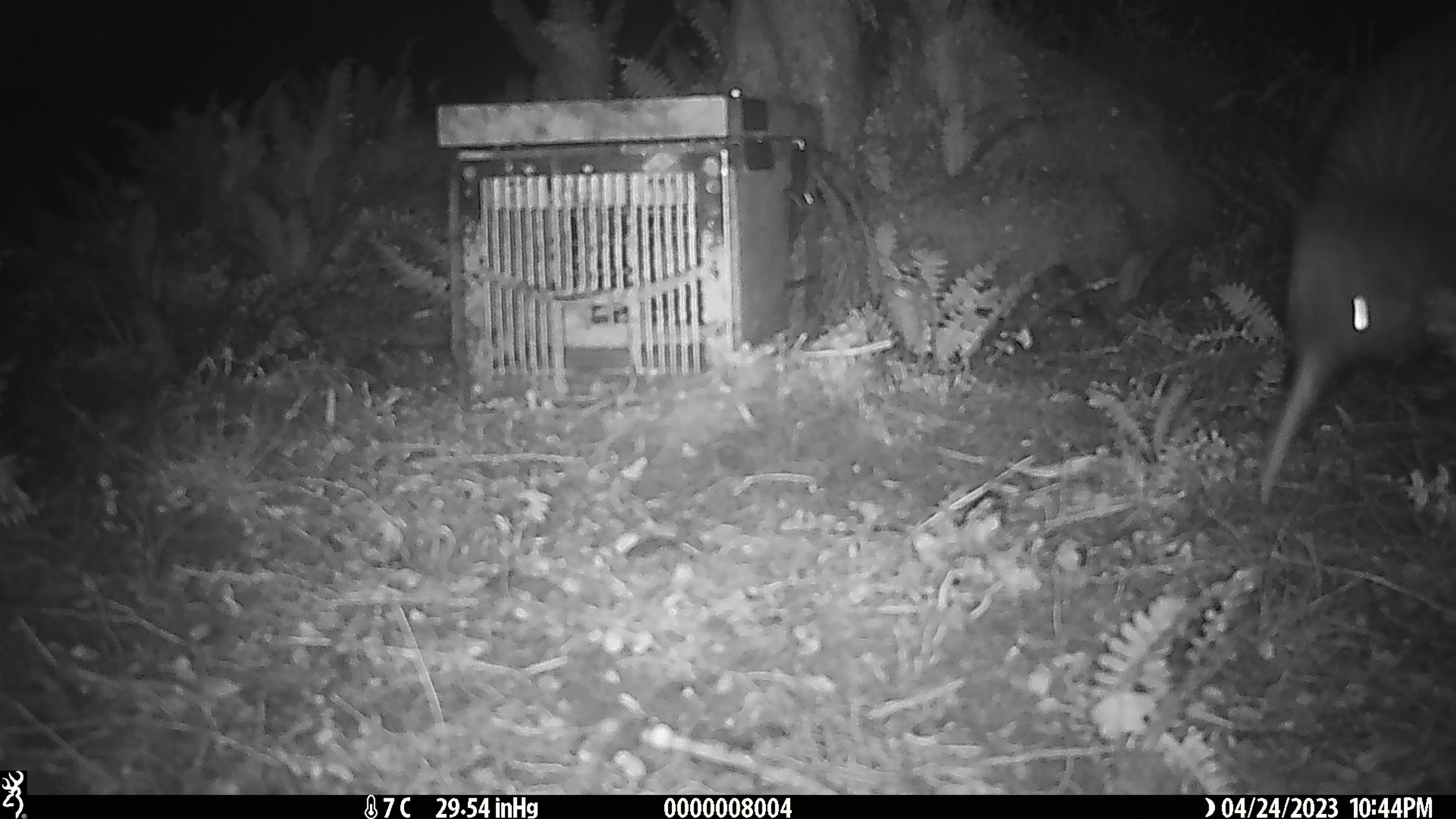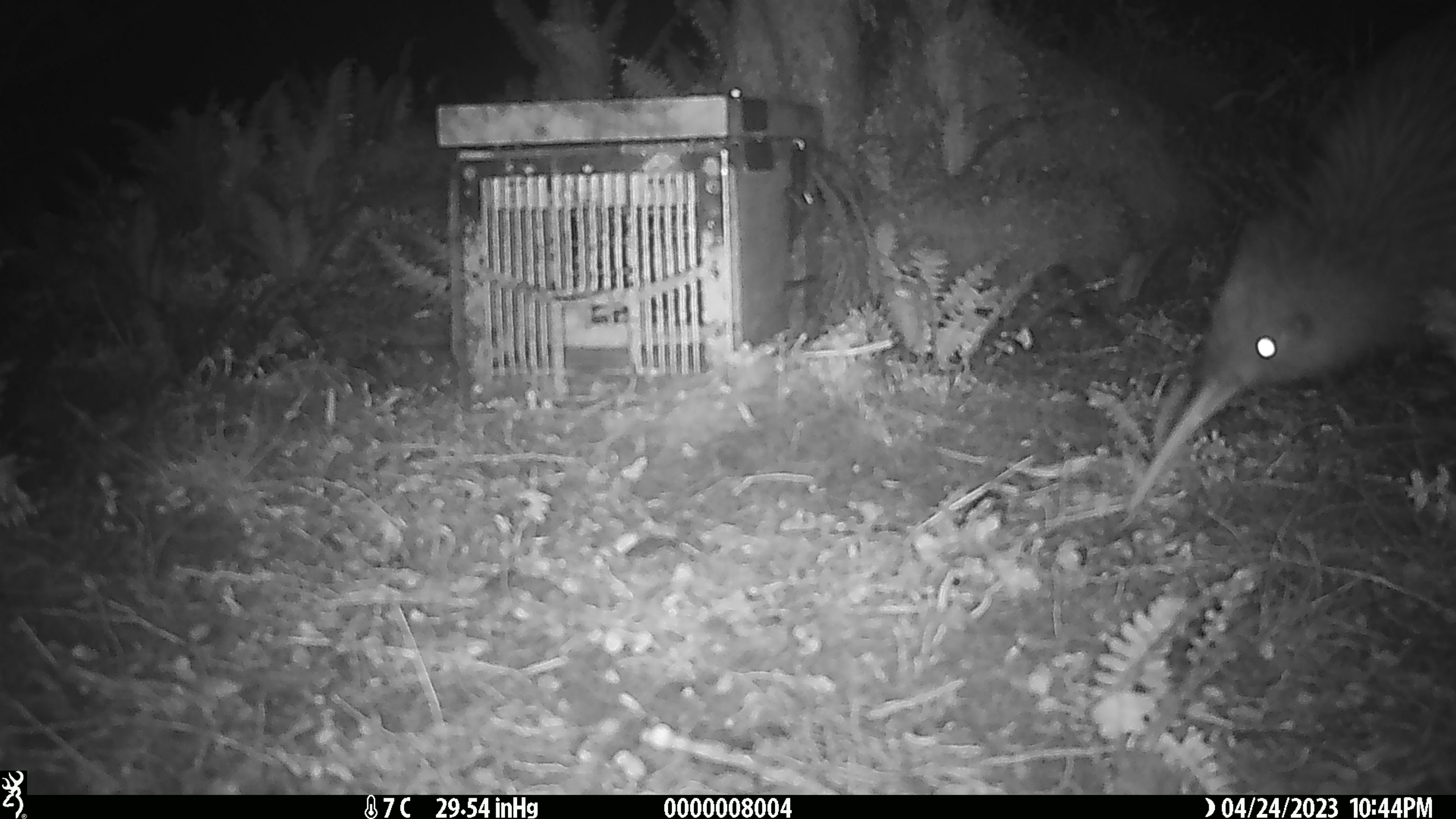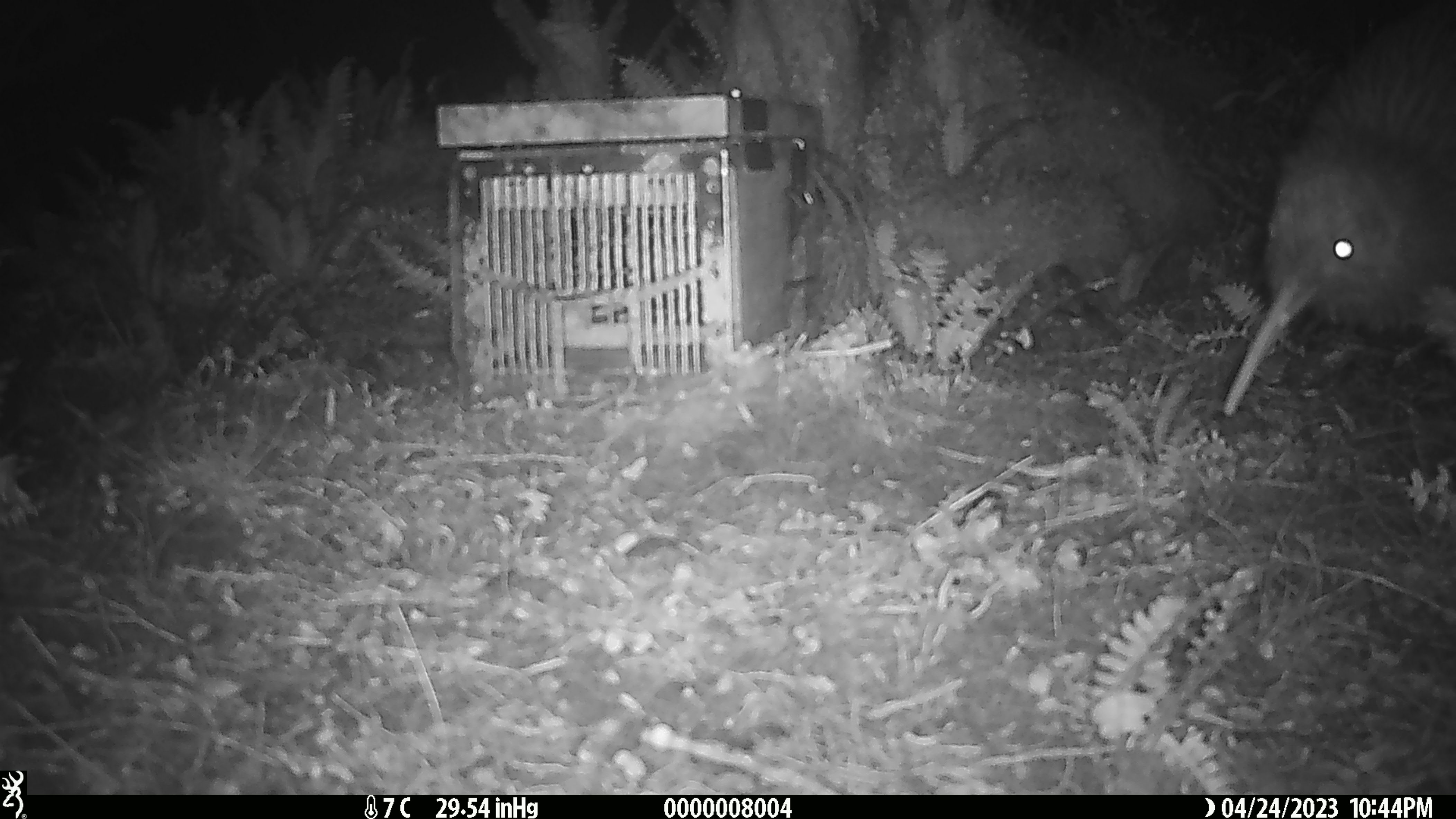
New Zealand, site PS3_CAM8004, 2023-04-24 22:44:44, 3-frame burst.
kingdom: Animalia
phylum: Chordata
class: Aves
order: Apterygiformes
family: Apterygidae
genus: Apteryx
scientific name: Apteryx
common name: kiwi